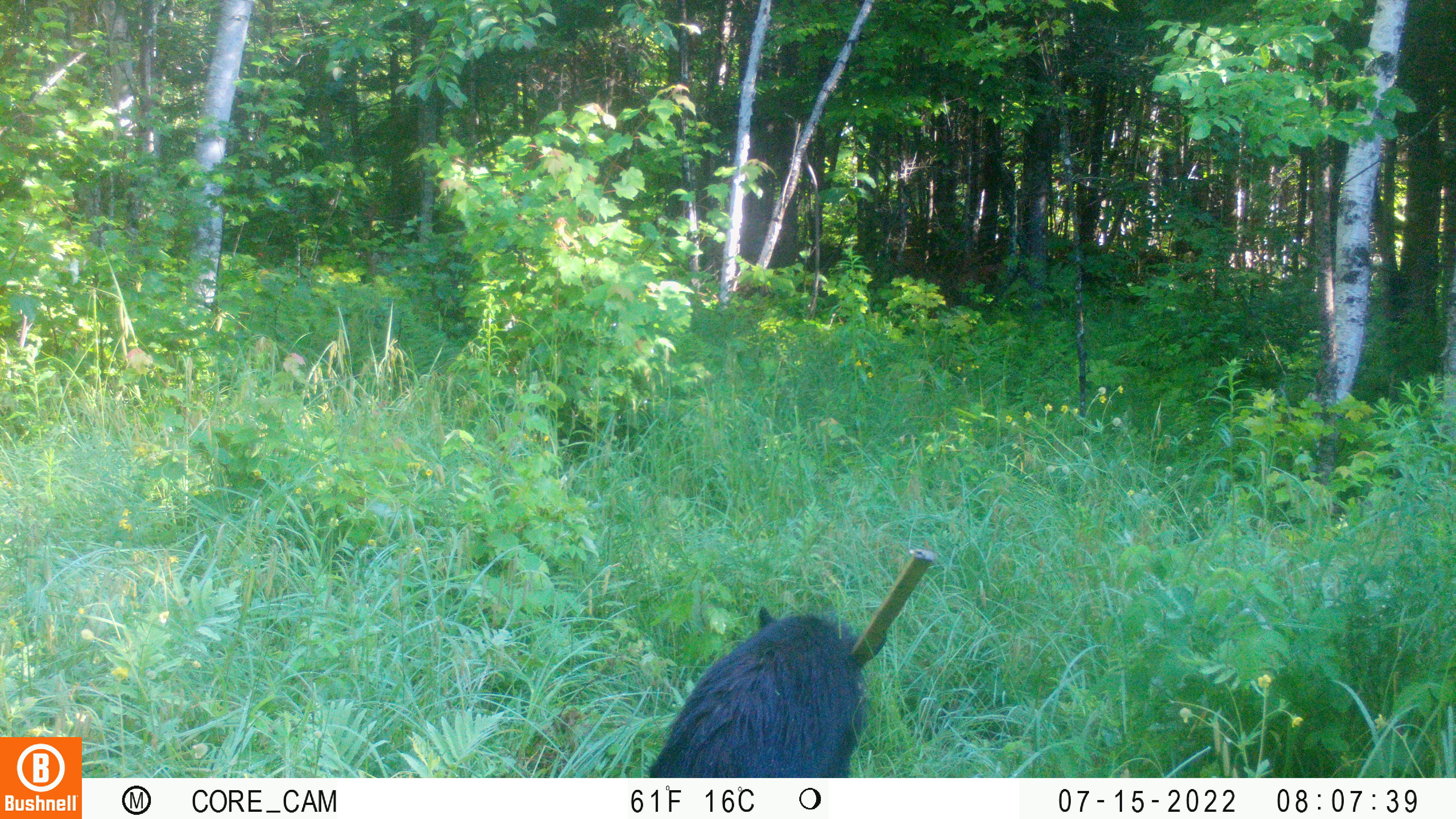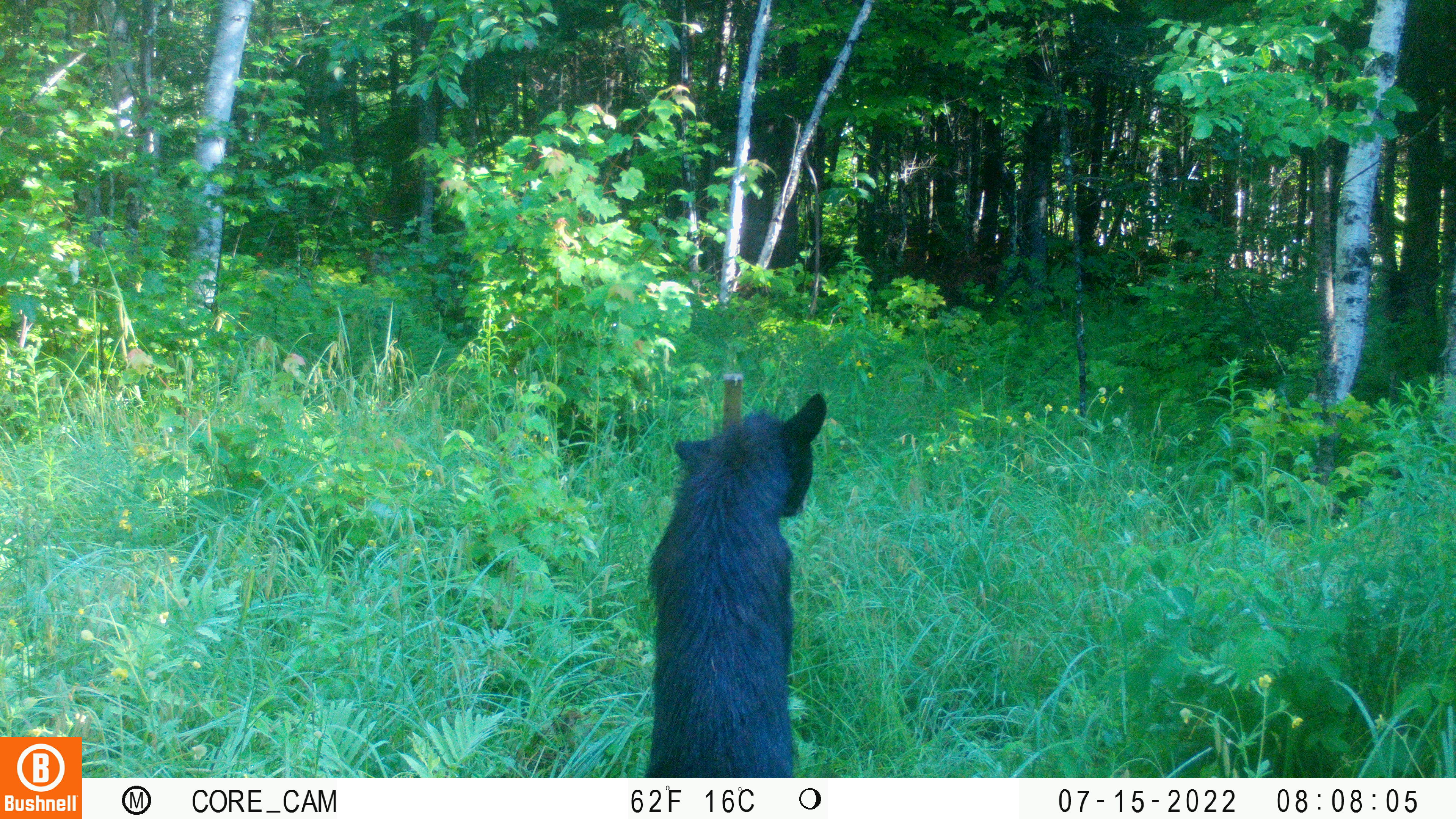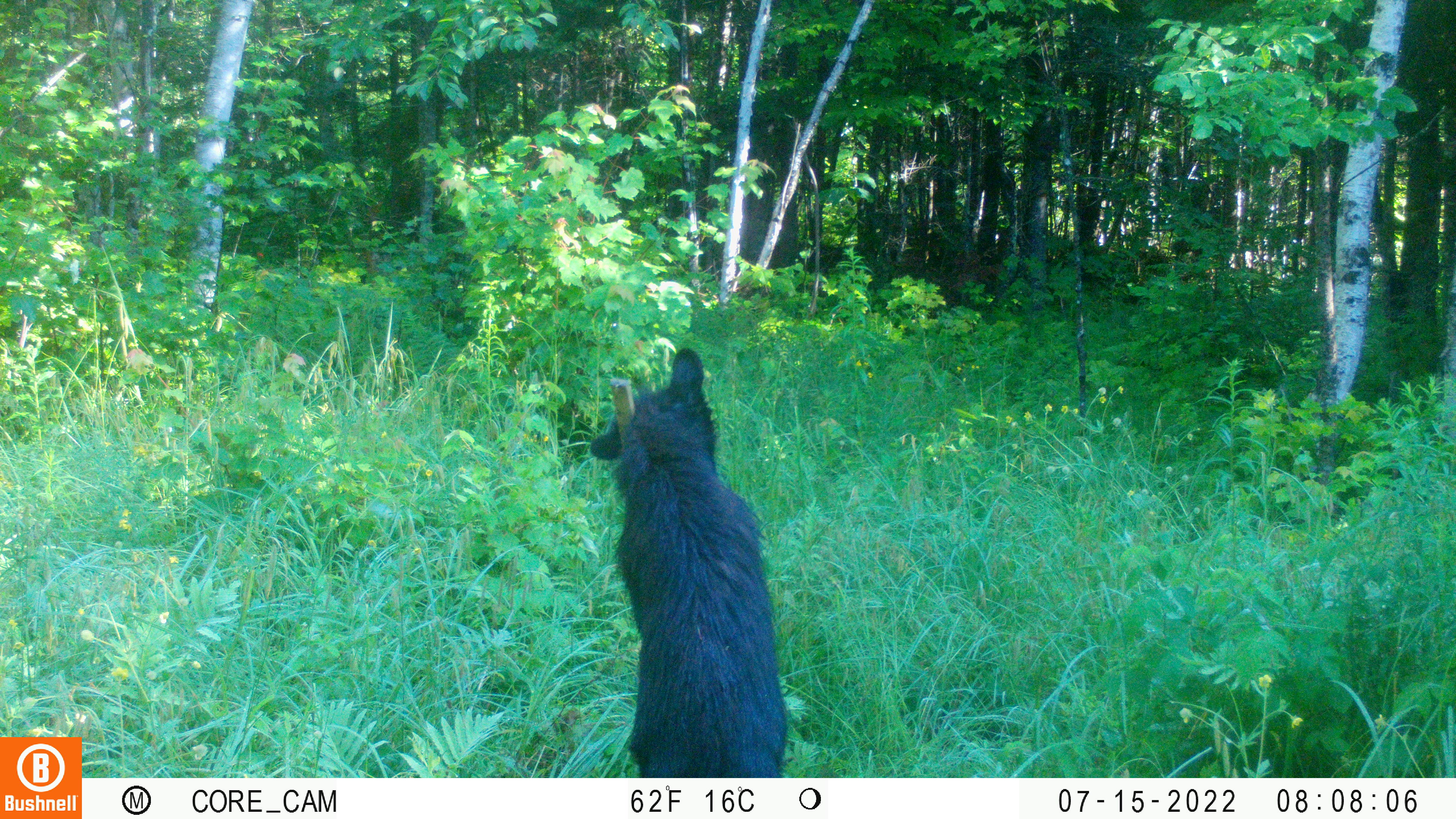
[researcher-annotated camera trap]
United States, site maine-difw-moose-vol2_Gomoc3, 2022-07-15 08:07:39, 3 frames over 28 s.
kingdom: Animalia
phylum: Chordata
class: Mammalia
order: Carnivora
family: Ursidae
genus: Ursus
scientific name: Ursus americanus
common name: black bear